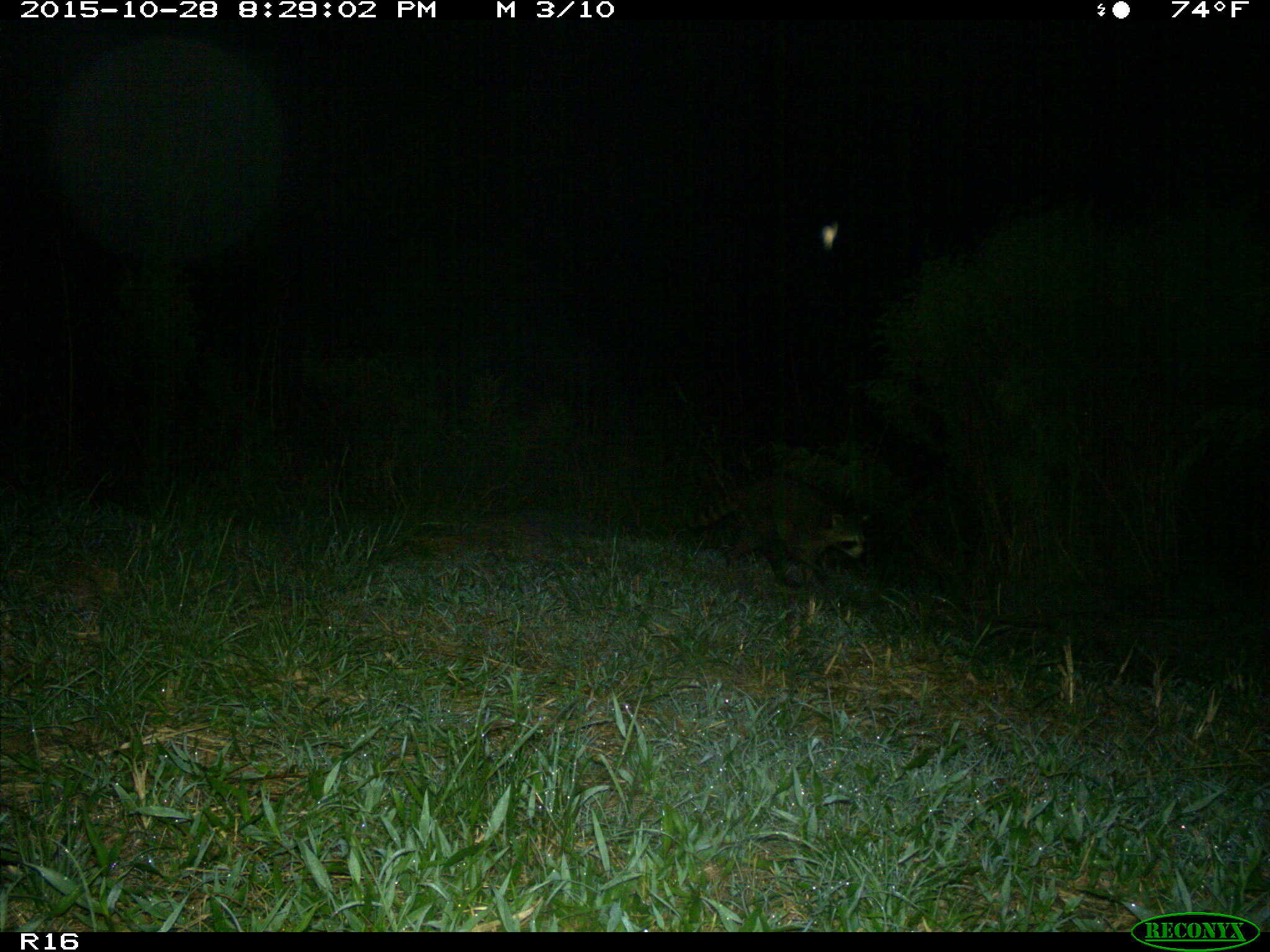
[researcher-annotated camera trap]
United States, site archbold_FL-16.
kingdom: Animalia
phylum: Chordata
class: Mammalia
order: Carnivora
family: Procyonidae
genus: Procyon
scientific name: Procyon lotor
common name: common raccoon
Procyon lotor (common raccoon).